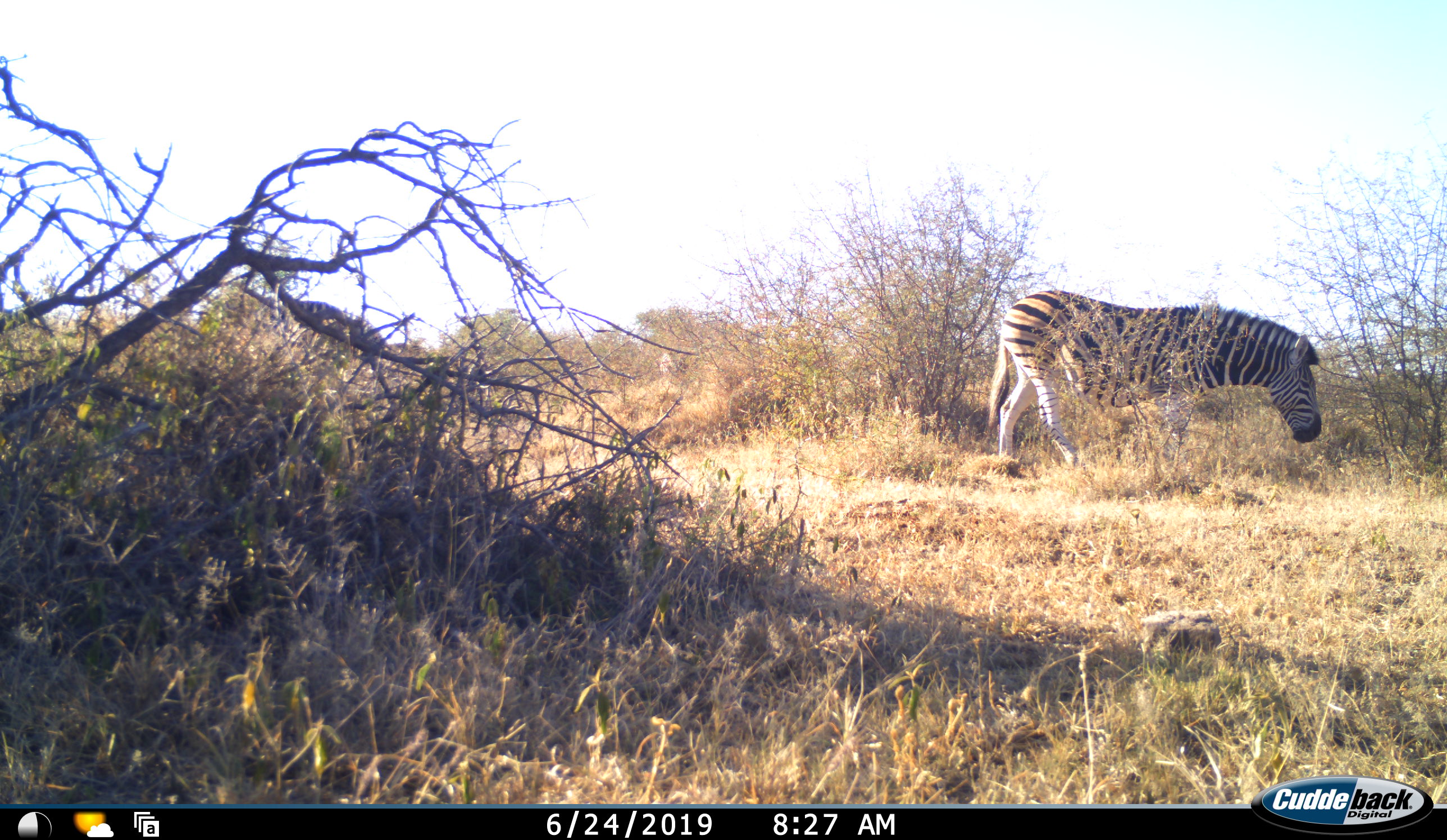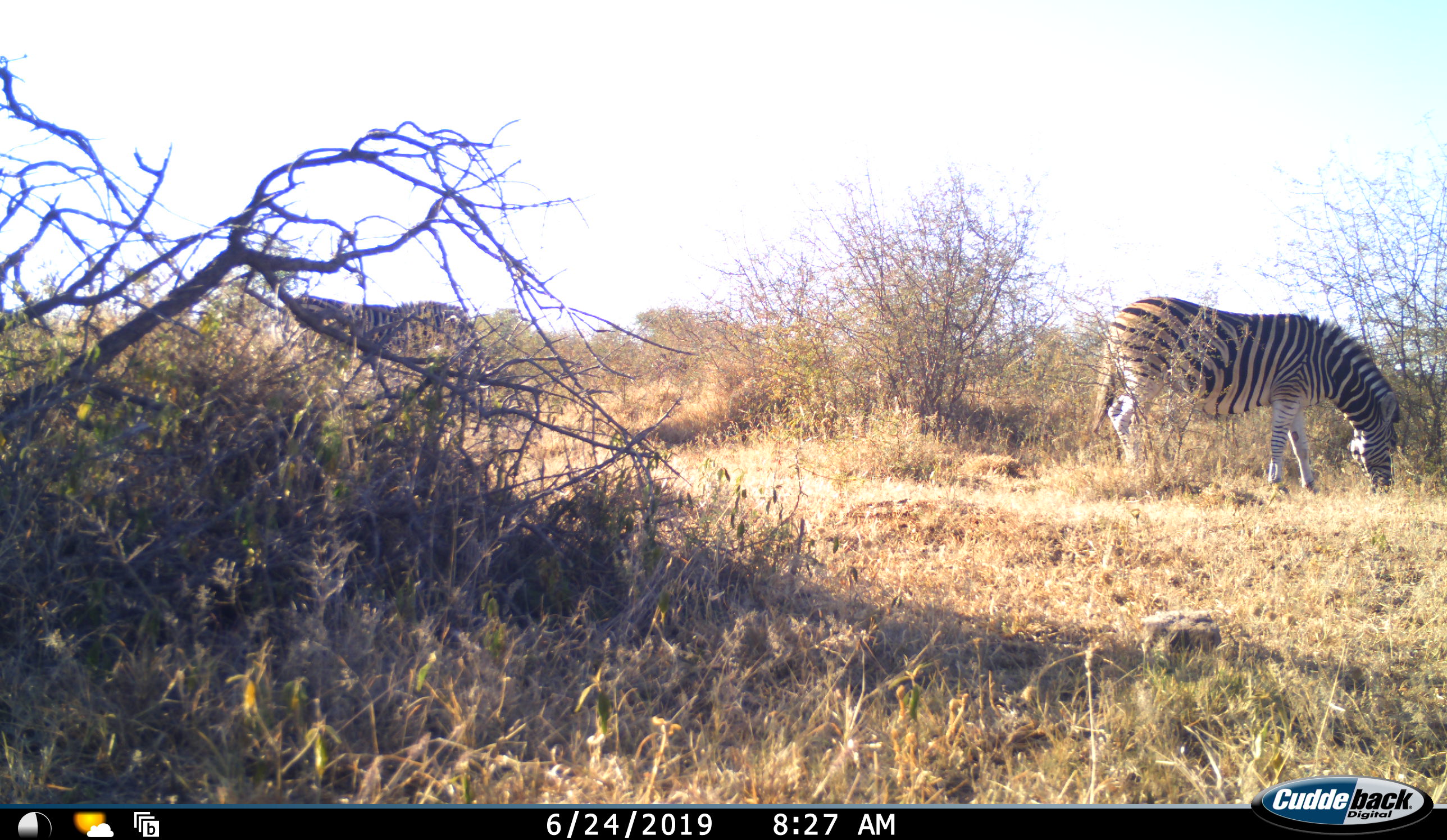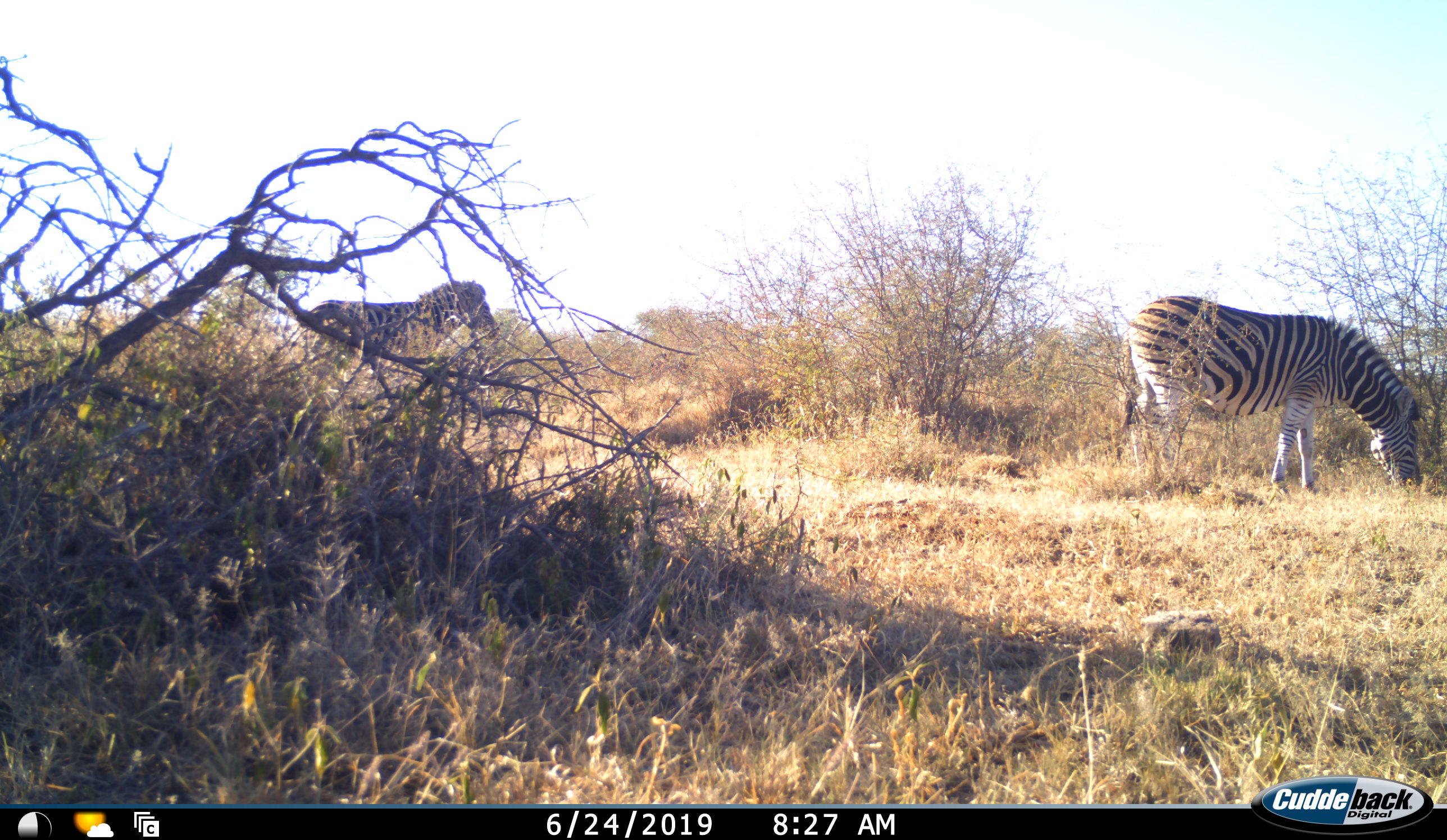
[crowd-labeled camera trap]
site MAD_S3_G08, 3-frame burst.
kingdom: Animalia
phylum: Chordata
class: Mammalia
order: Perissodactyla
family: Equidae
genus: Equus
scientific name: Equus quagga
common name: plains zebra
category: zebraplains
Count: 2.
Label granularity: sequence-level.